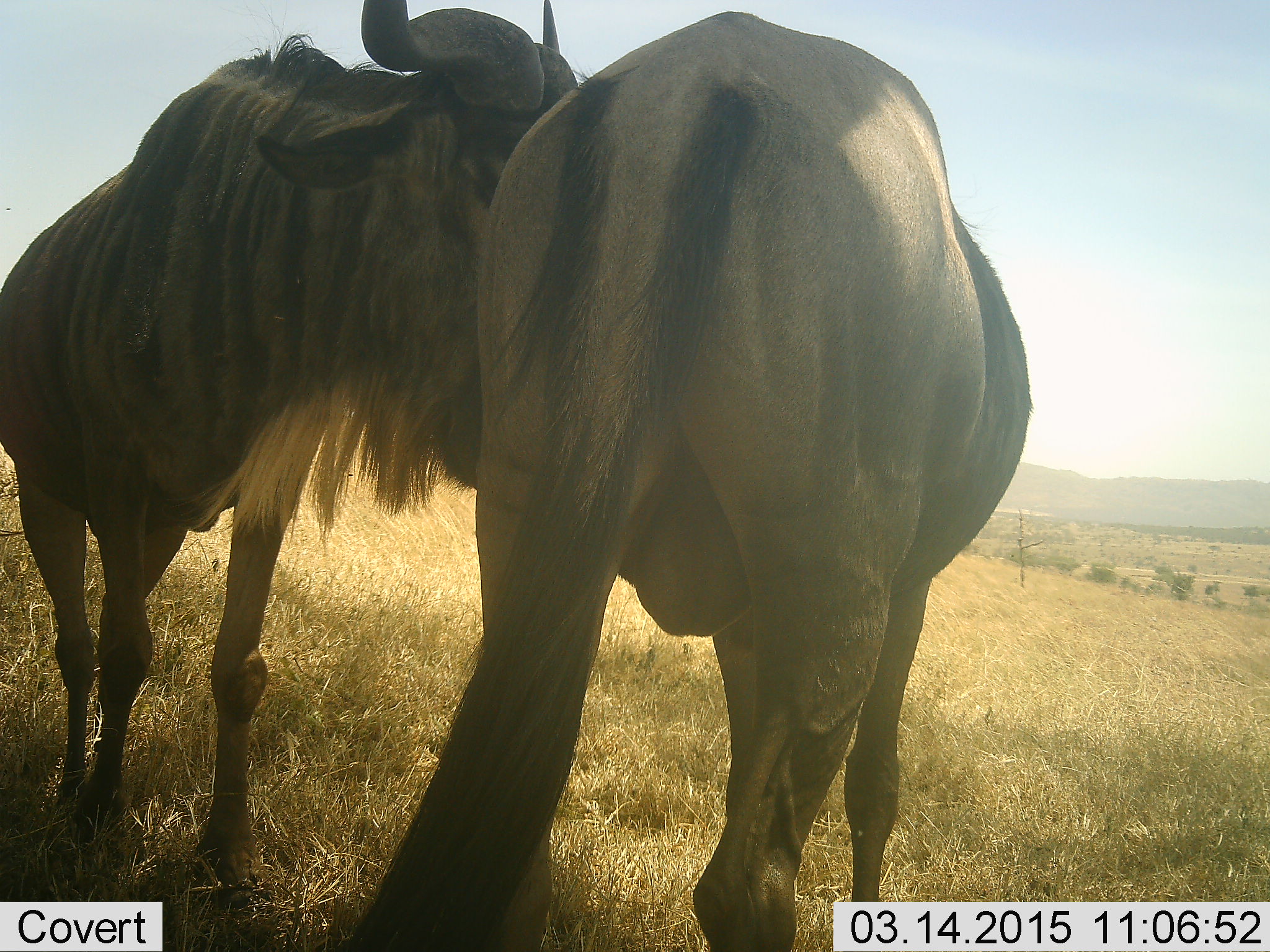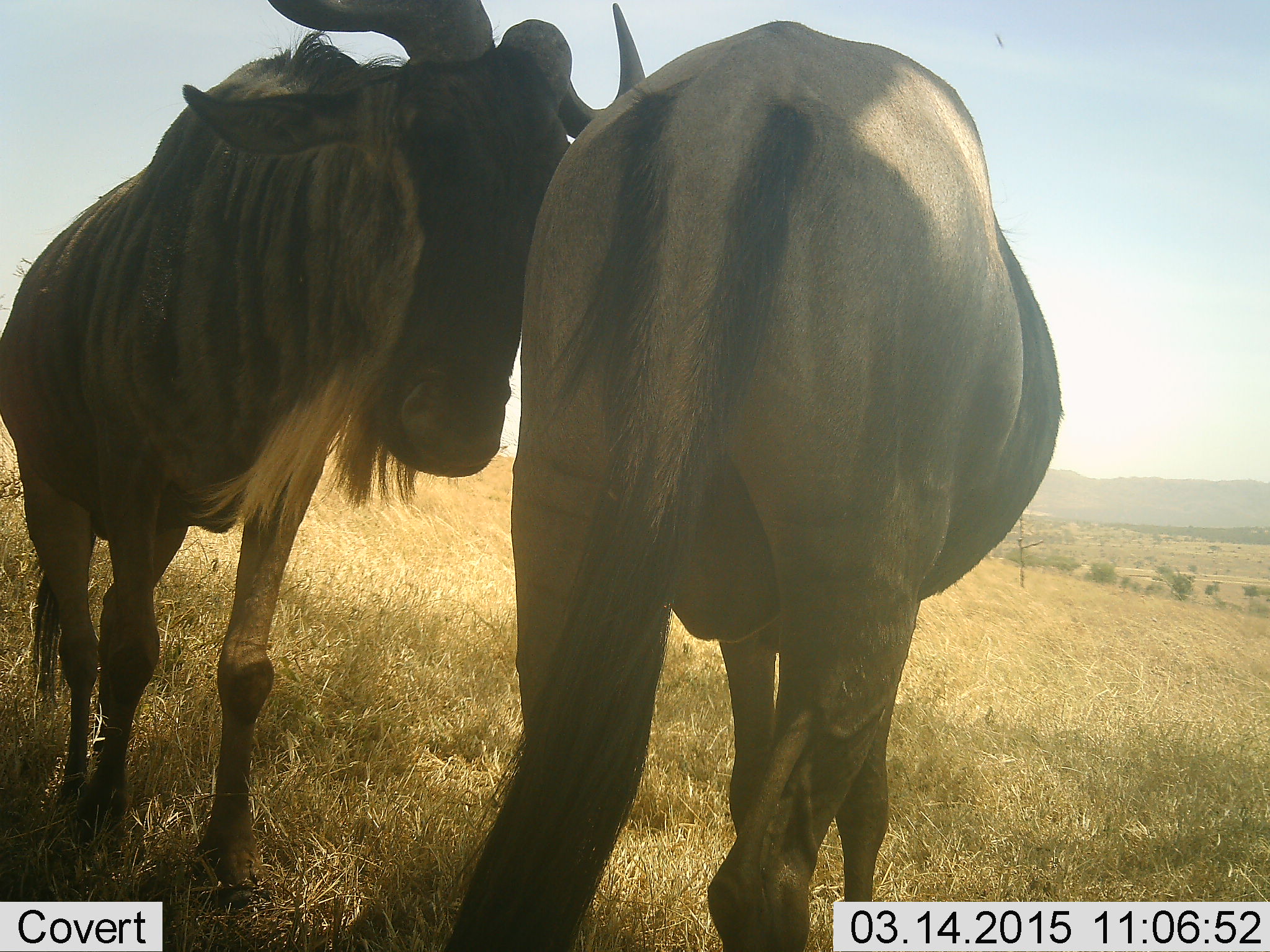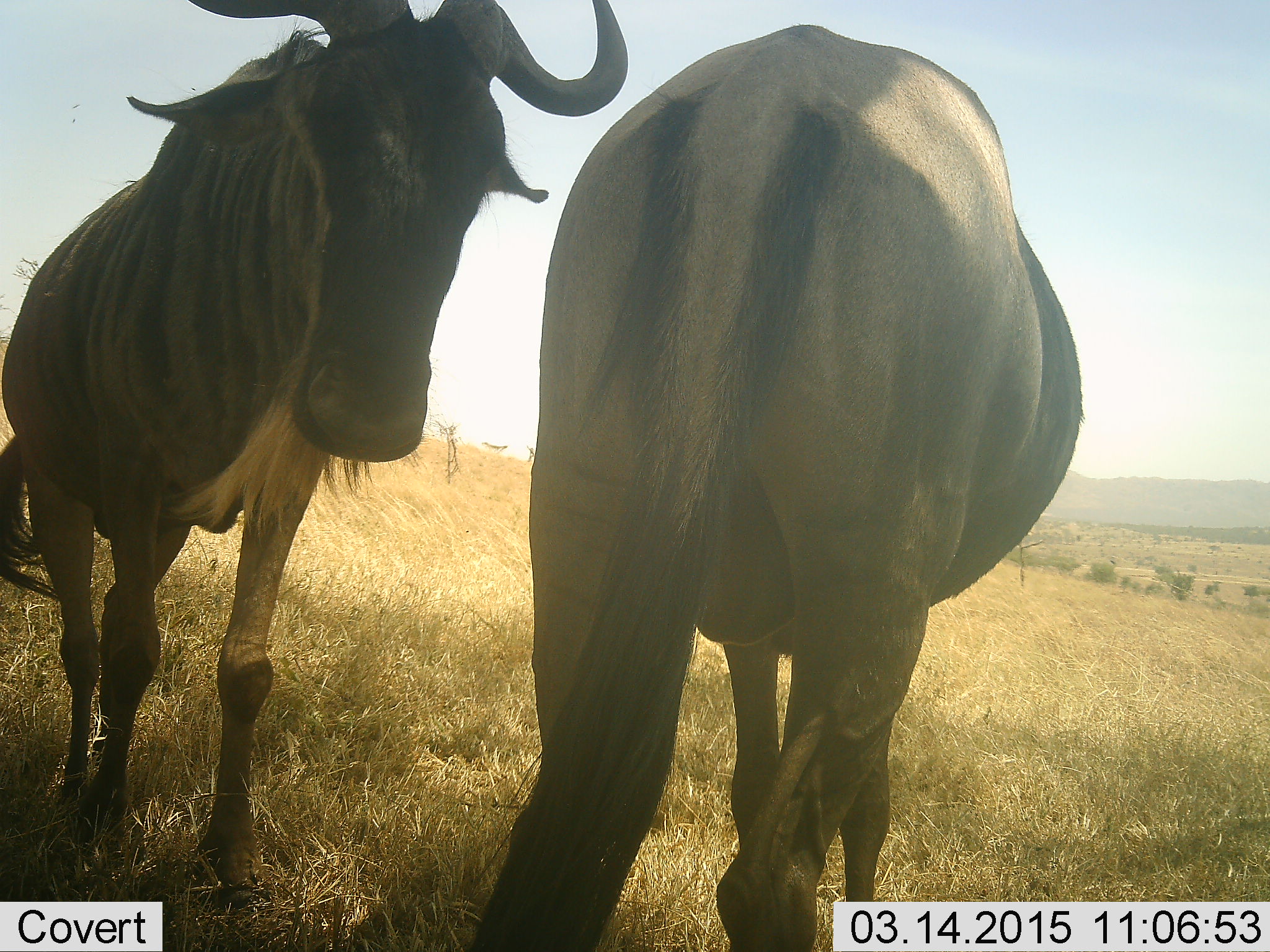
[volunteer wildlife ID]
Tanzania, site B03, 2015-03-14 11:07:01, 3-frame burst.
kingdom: Animalia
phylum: Chordata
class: Mammalia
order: Artiodactyla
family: Bovidae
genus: Connochaetes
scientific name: Connochaetes taurinus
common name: blue wildebeest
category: wildebeest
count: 2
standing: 60%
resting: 0%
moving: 0%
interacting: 40%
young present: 0%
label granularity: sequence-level